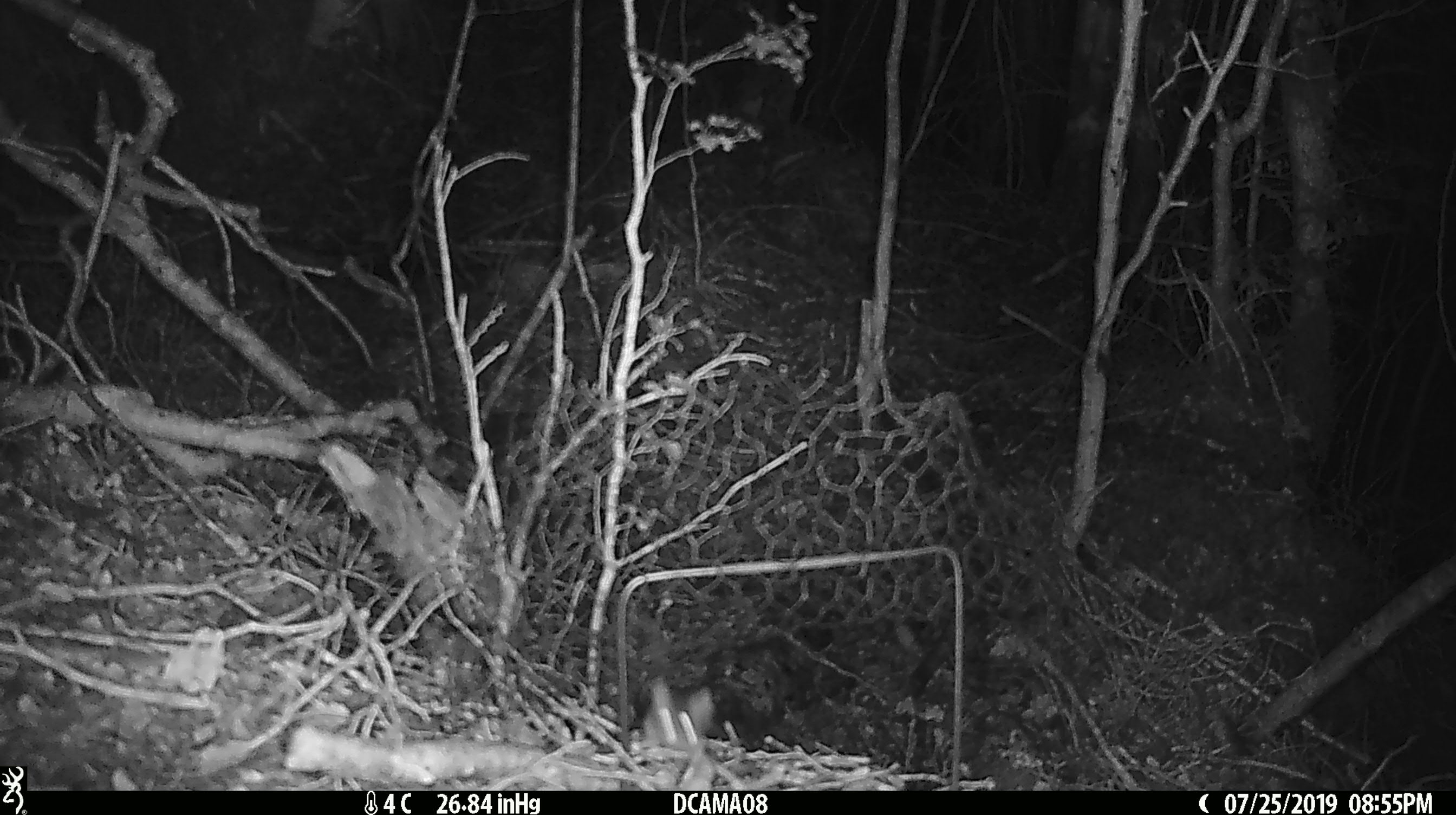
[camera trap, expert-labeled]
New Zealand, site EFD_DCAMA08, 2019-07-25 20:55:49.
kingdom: Animalia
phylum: Chordata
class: Mammalia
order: Rodentia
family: Muridae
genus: Mus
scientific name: Mus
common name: mouse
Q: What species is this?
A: Mouse (Mus).